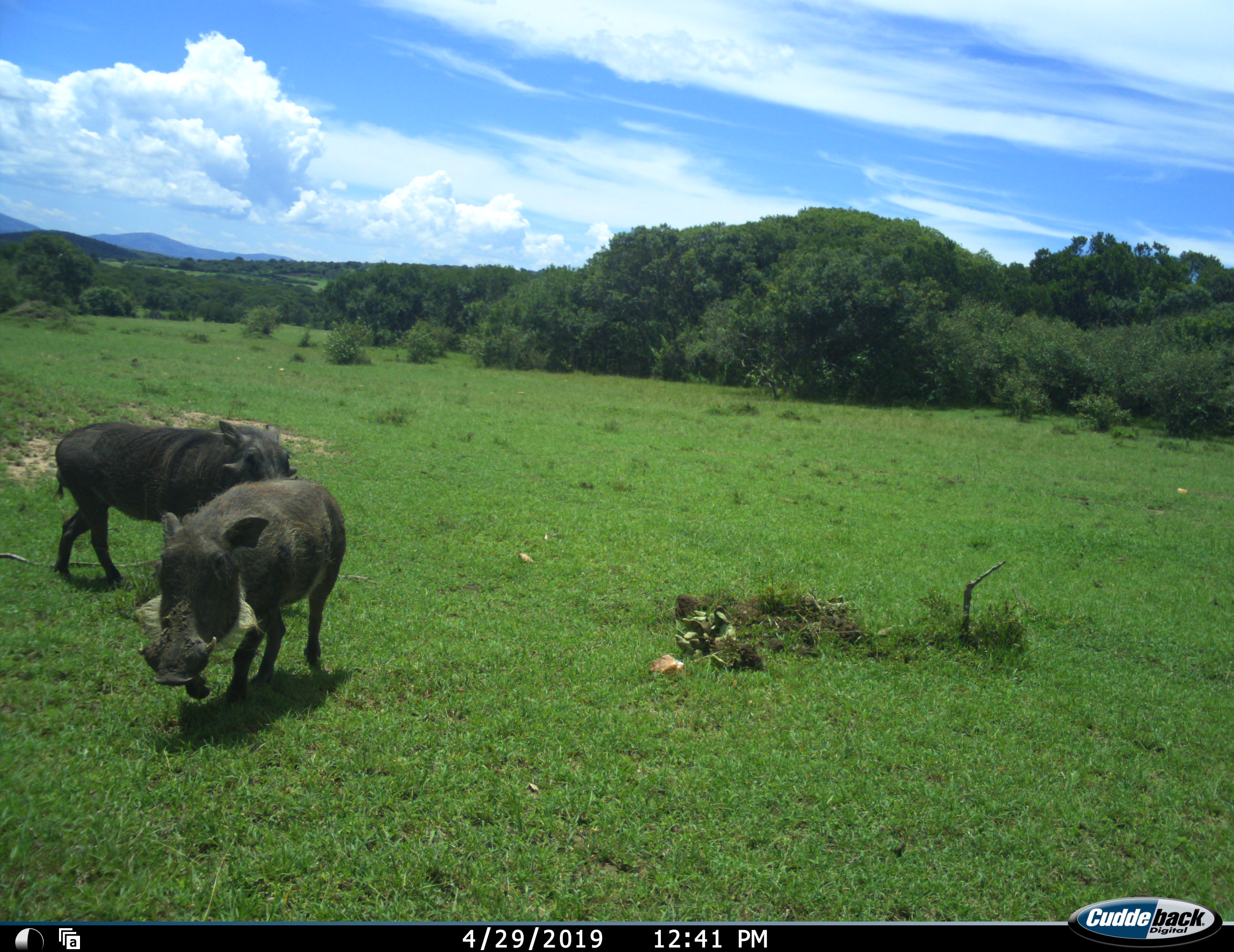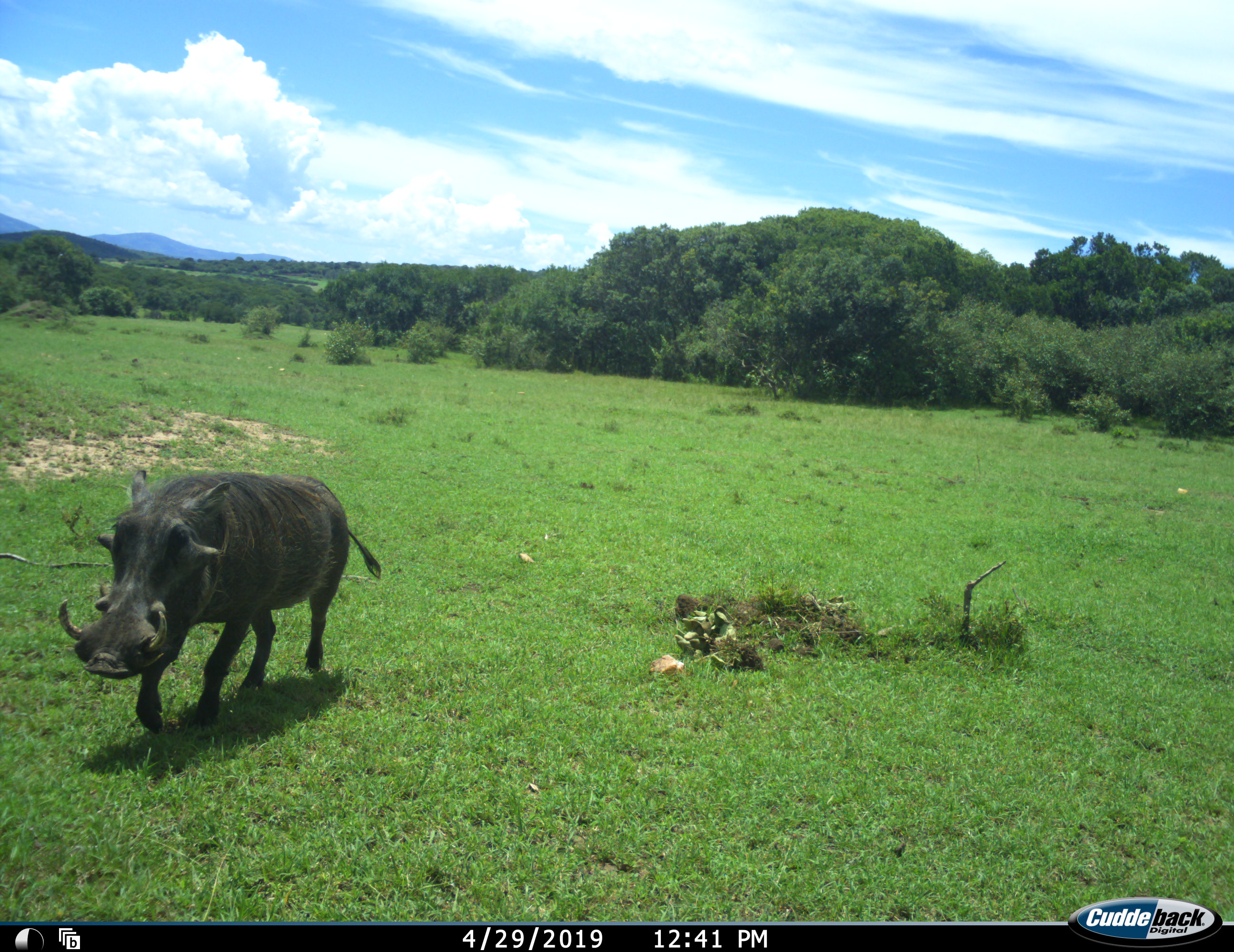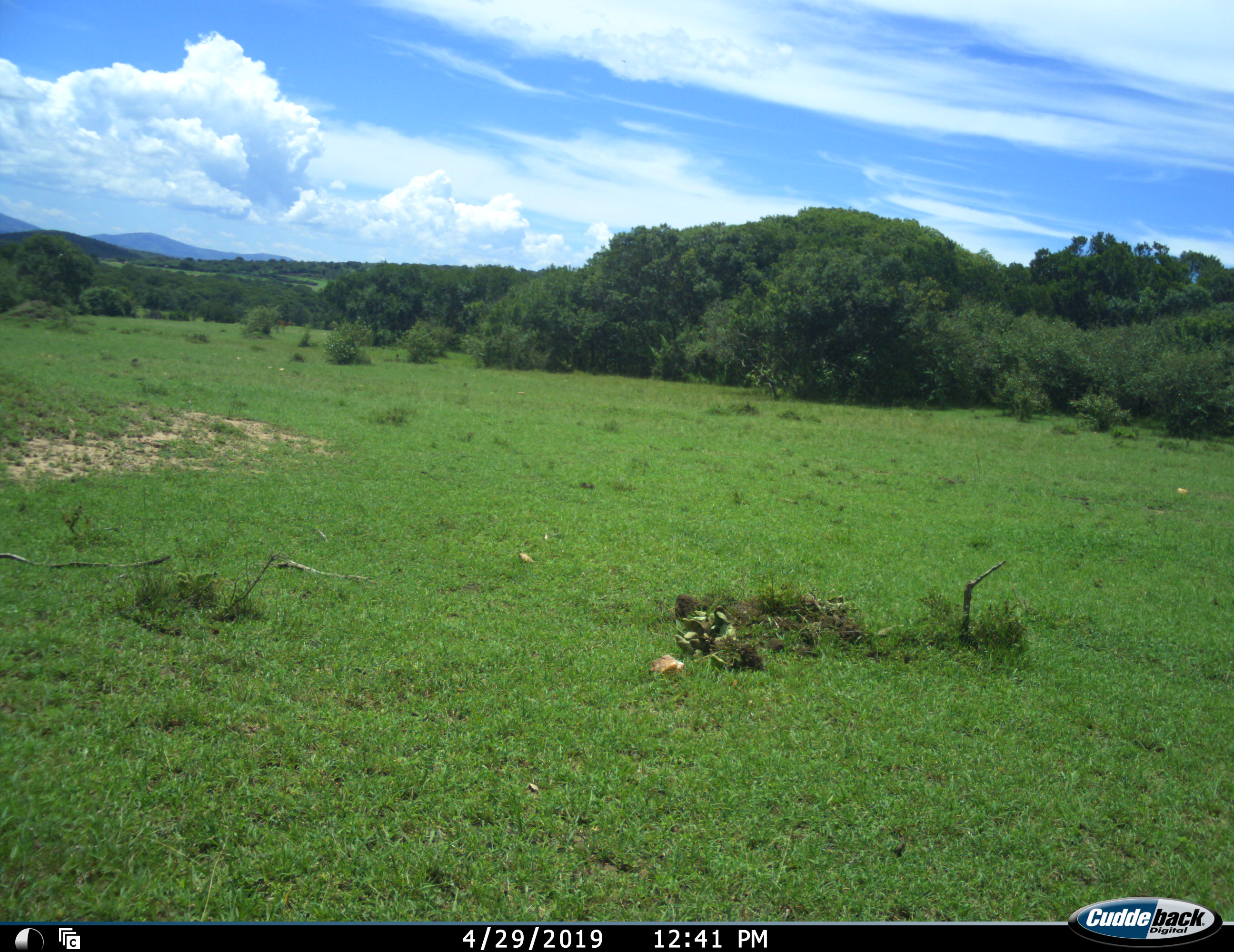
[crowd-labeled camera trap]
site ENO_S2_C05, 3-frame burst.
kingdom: Animalia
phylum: Chordata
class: Mammalia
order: Artiodactyla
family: Suidae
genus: Phacochoerus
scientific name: Phacochoerus africanus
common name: warthog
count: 2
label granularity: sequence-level